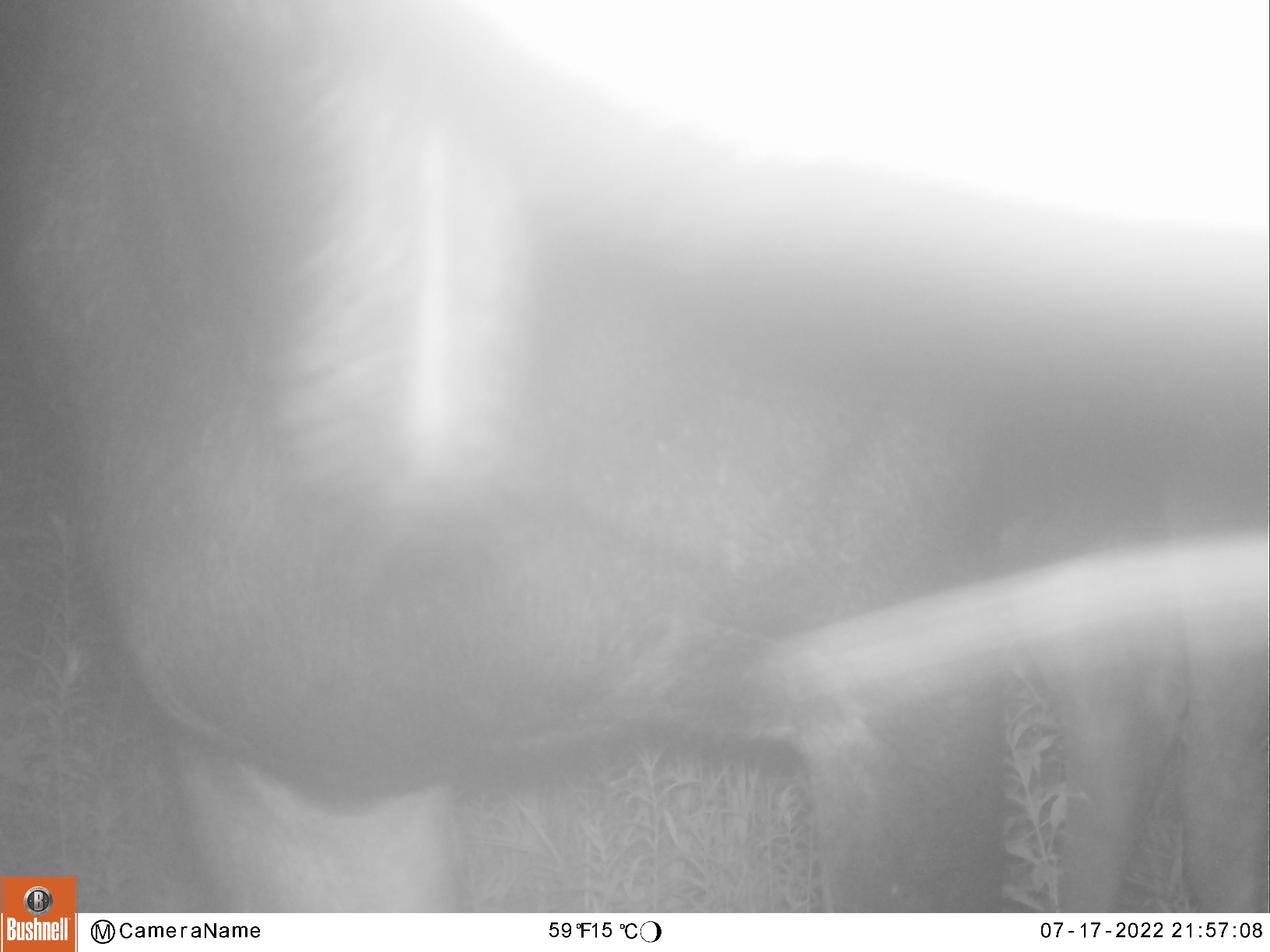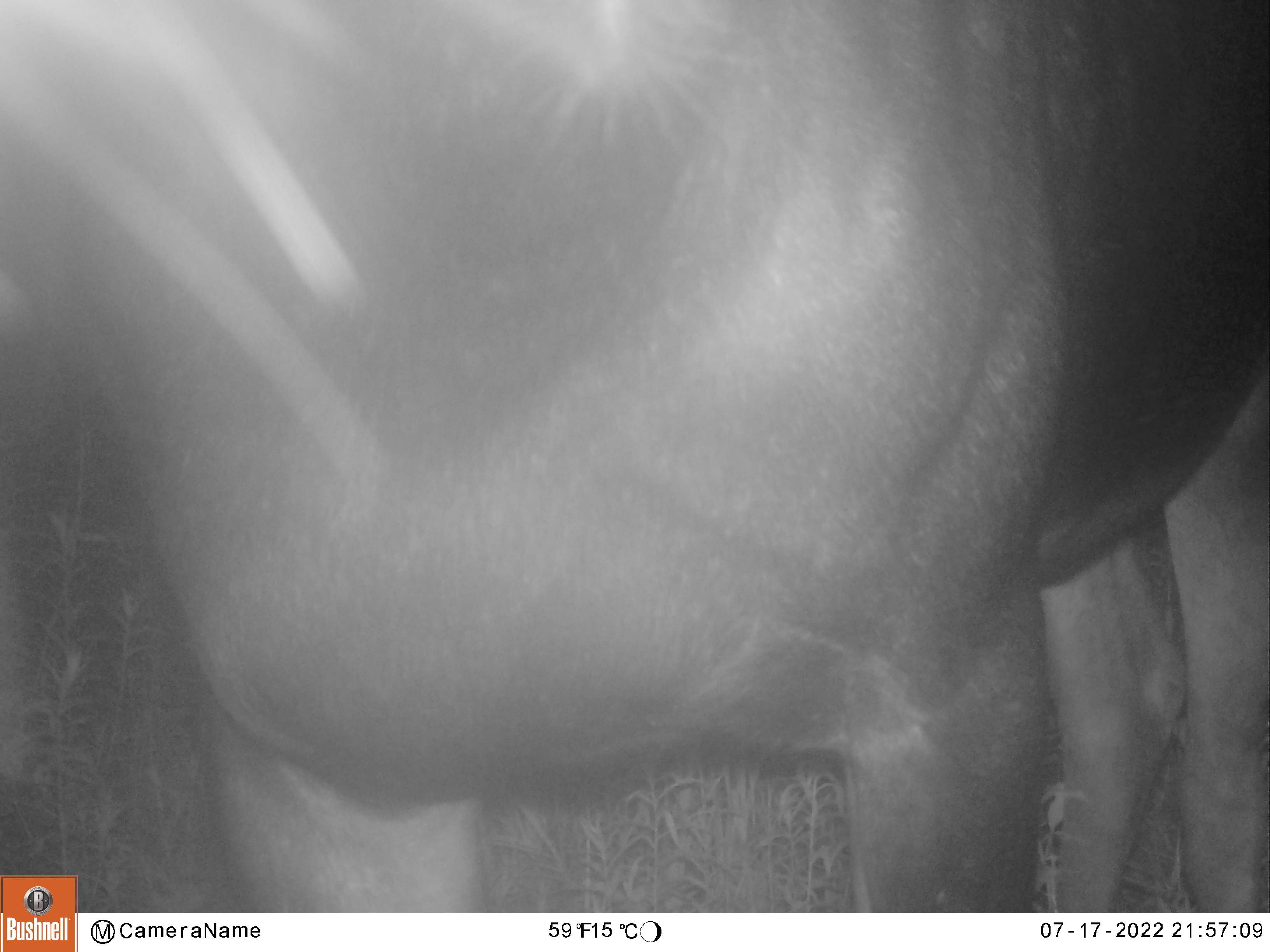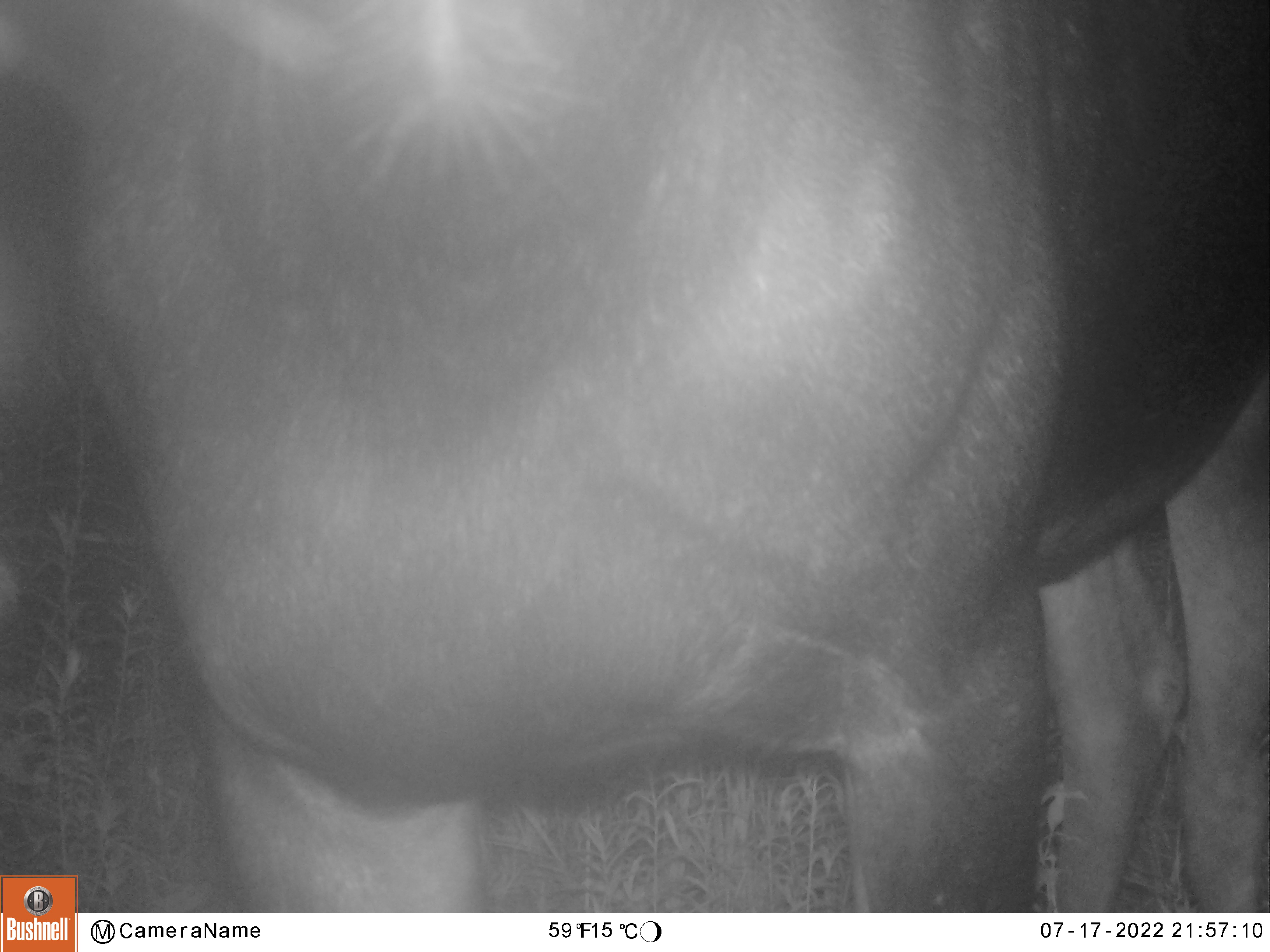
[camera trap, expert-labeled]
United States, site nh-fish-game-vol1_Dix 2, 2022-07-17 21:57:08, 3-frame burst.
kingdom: Animalia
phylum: Chordata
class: Mammalia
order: Artiodactyla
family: Cervidae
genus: Alces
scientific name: Alces alces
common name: moose